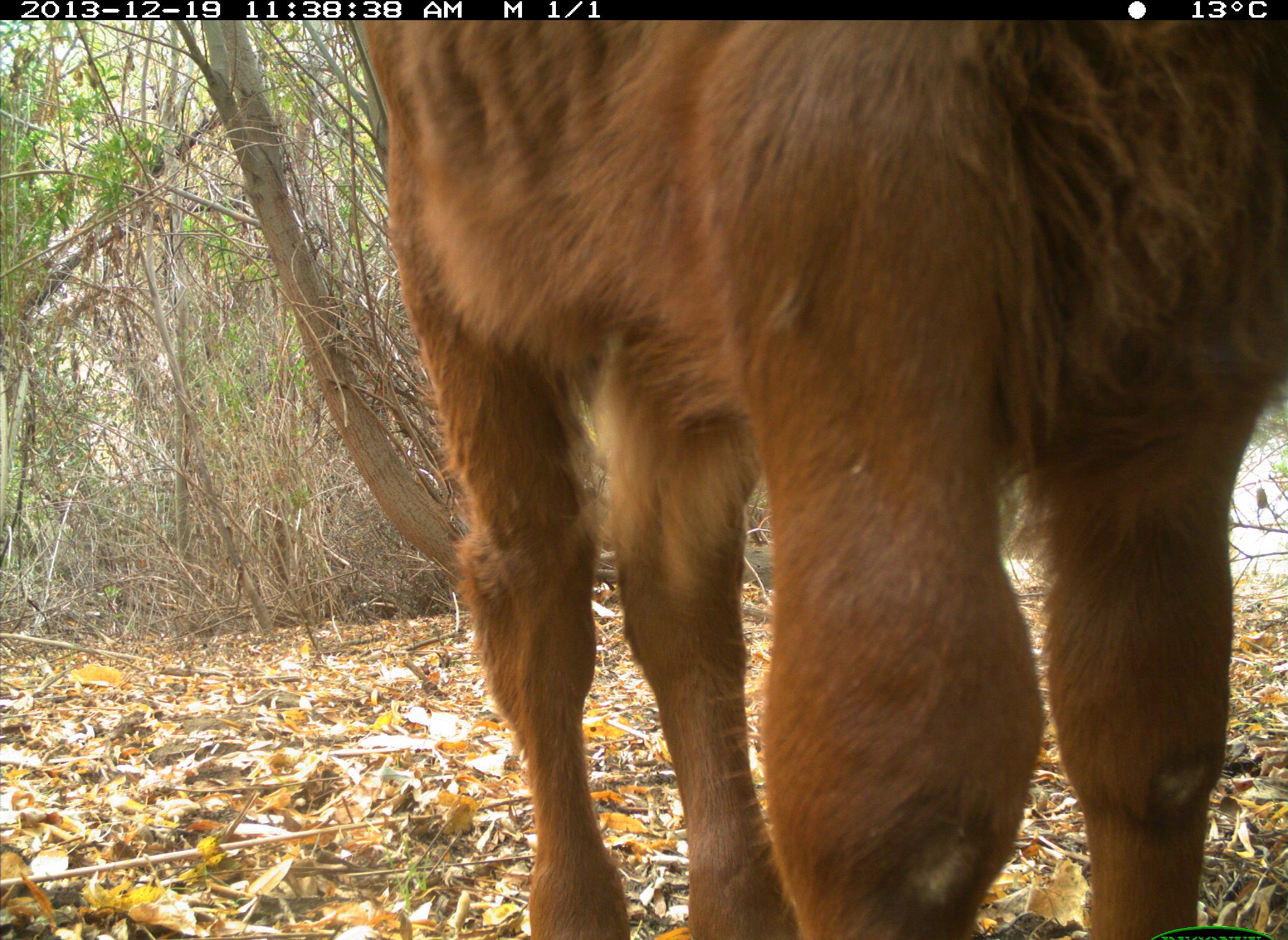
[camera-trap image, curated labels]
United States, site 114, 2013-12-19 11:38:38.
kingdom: Animalia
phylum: Chordata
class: Mammalia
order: Artiodactyla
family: Bovidae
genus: Bos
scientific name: Bos taurus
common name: cow